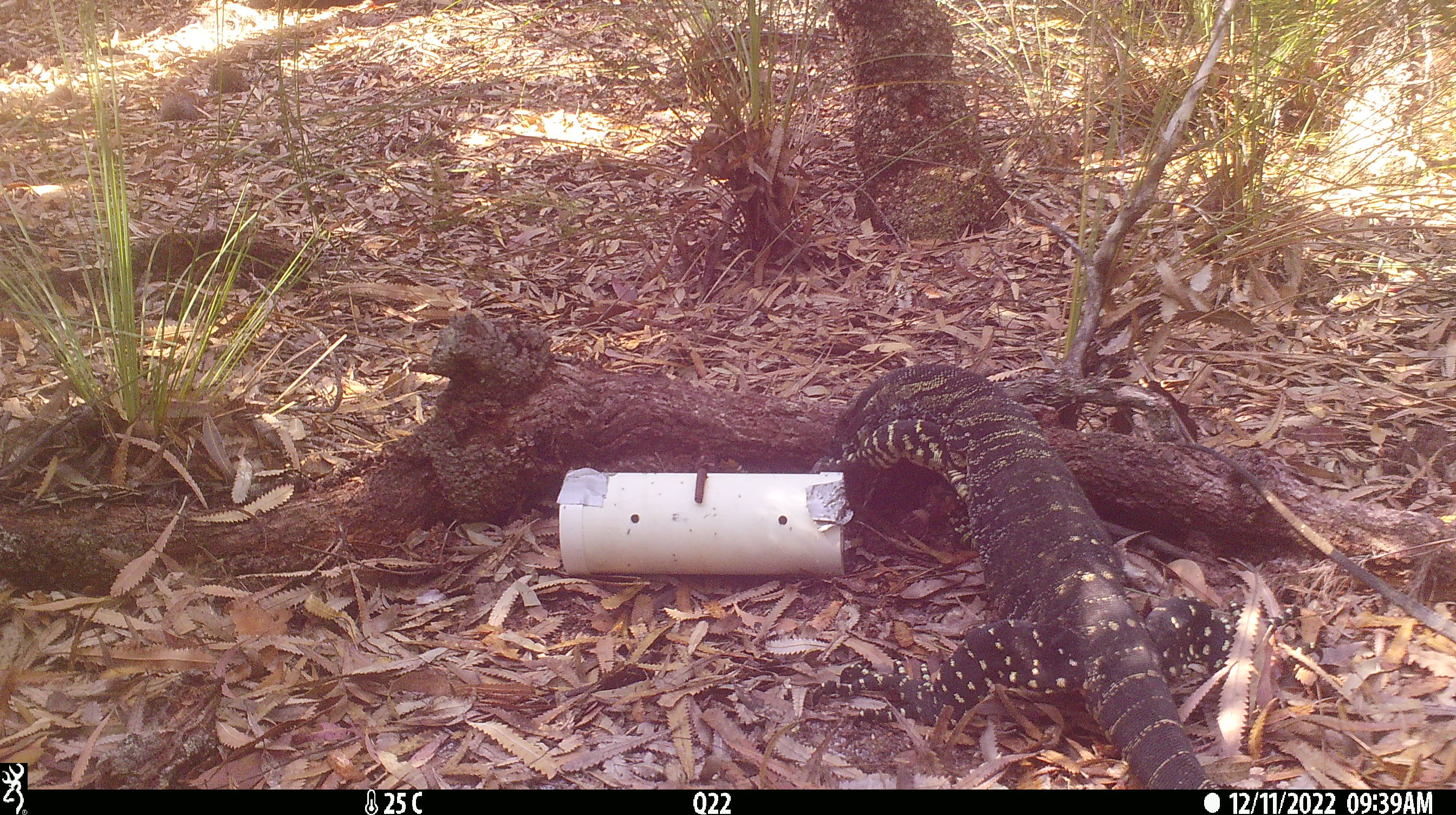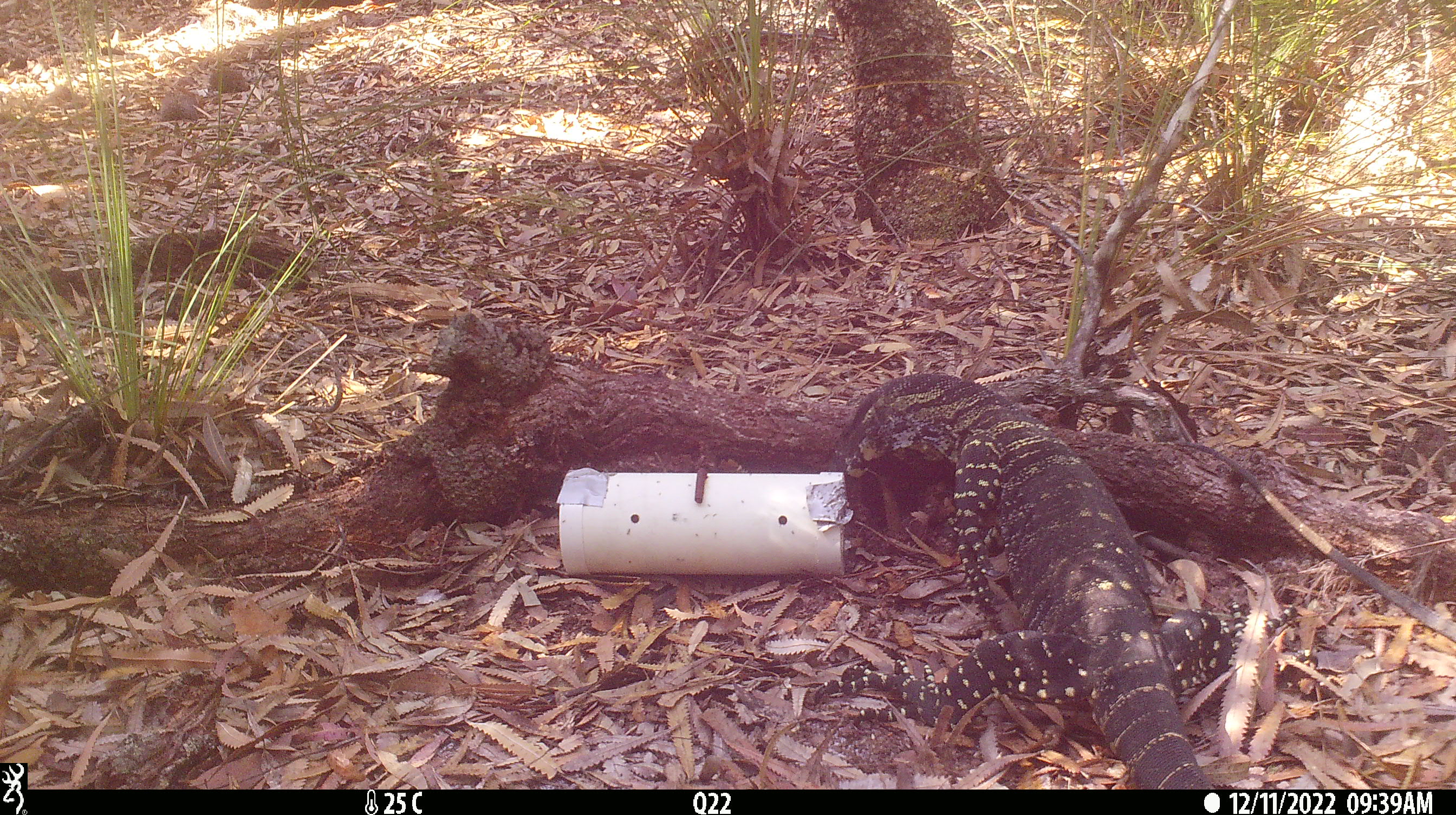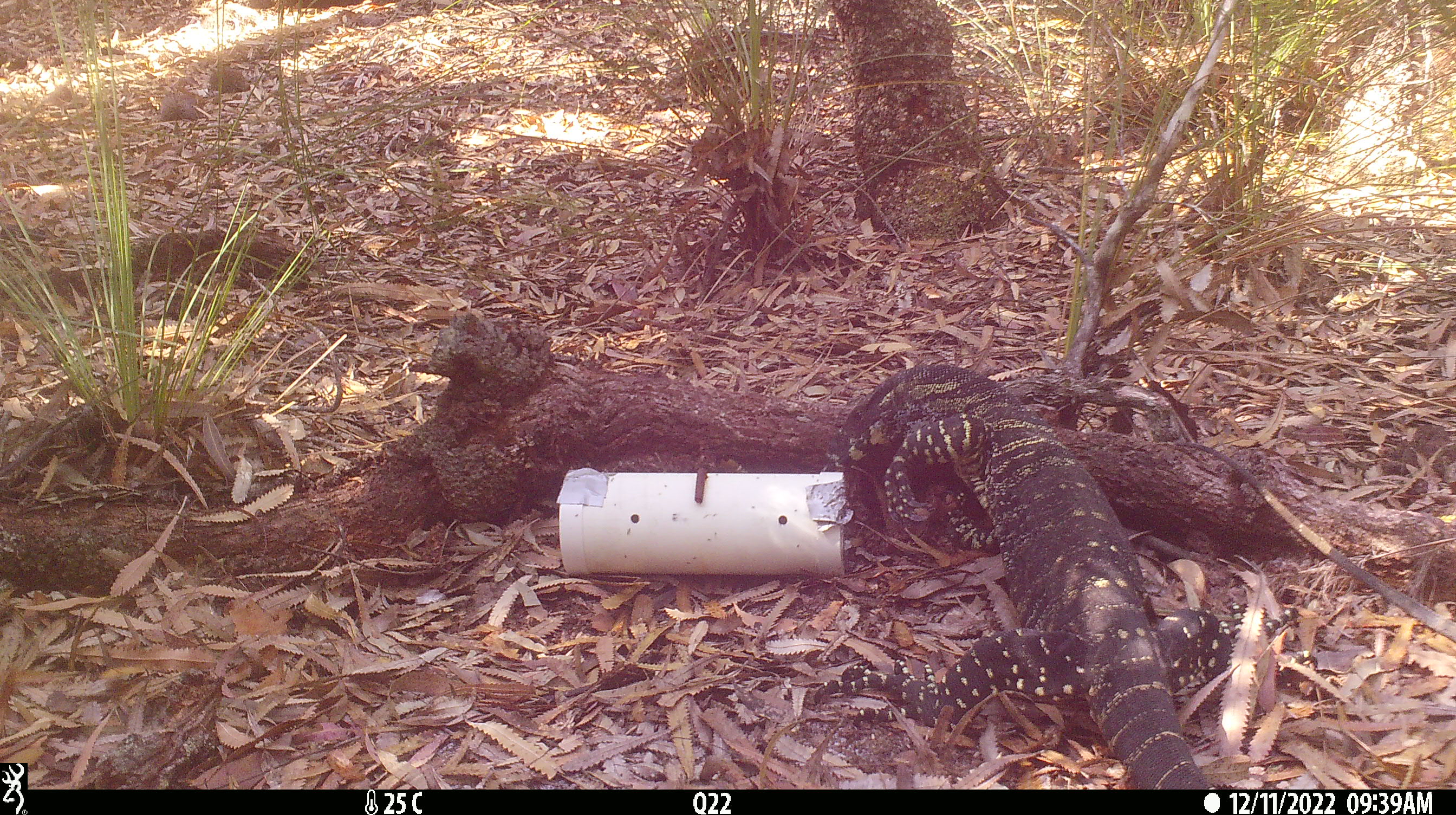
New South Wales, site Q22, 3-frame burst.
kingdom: Animalia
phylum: Chordata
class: Reptilia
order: Squamata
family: Varanidae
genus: Varanus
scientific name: Varanus varius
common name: lace monitor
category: goanna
Goanna (lace monitor) (Varanus varius).